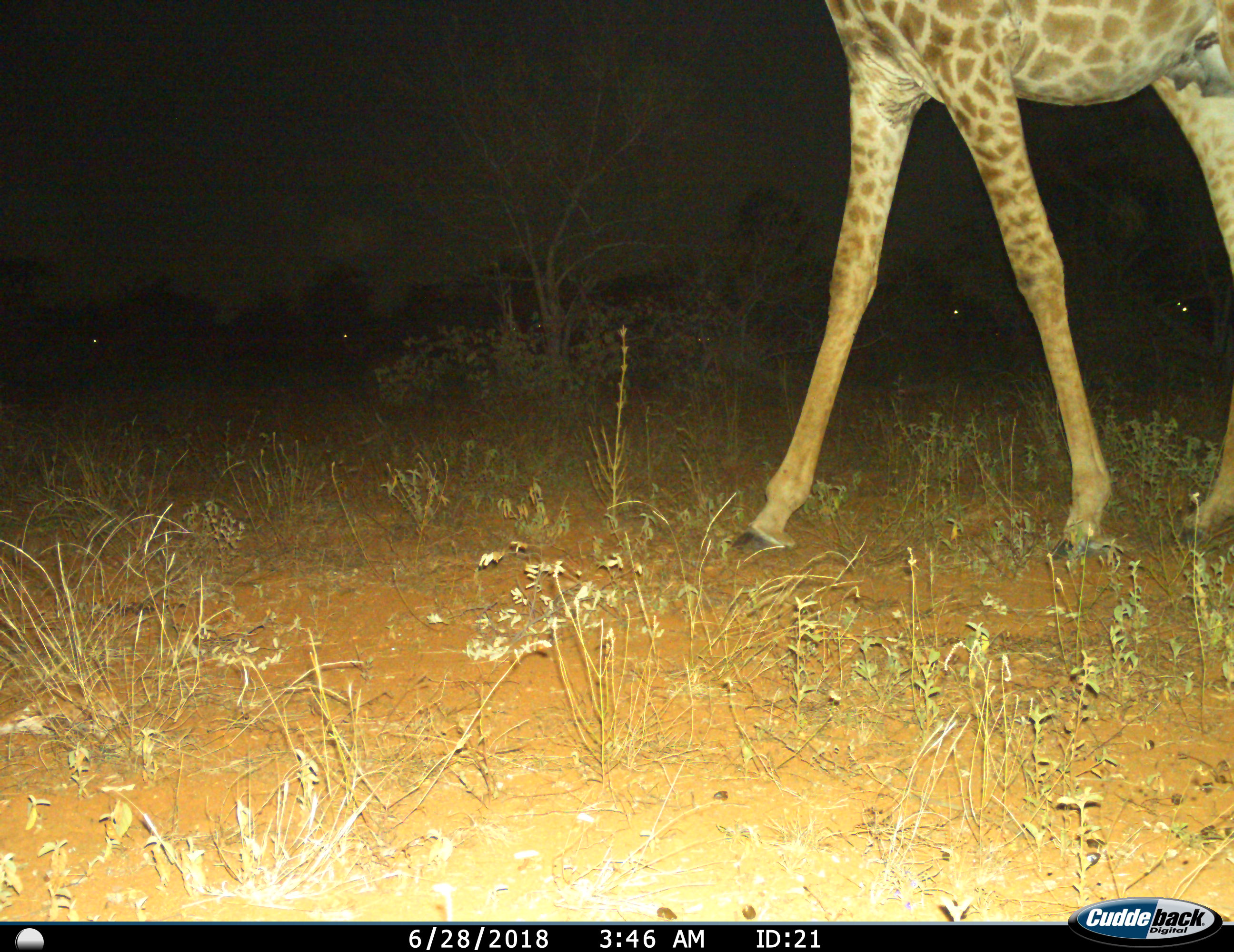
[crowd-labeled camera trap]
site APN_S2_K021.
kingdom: Animalia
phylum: Chordata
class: Mammalia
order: Artiodactyla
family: Giraffidae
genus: Giraffa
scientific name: Giraffa camelopardalis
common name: giraffe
Giraffe (Giraffa camelopardalis), count 1. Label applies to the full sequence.